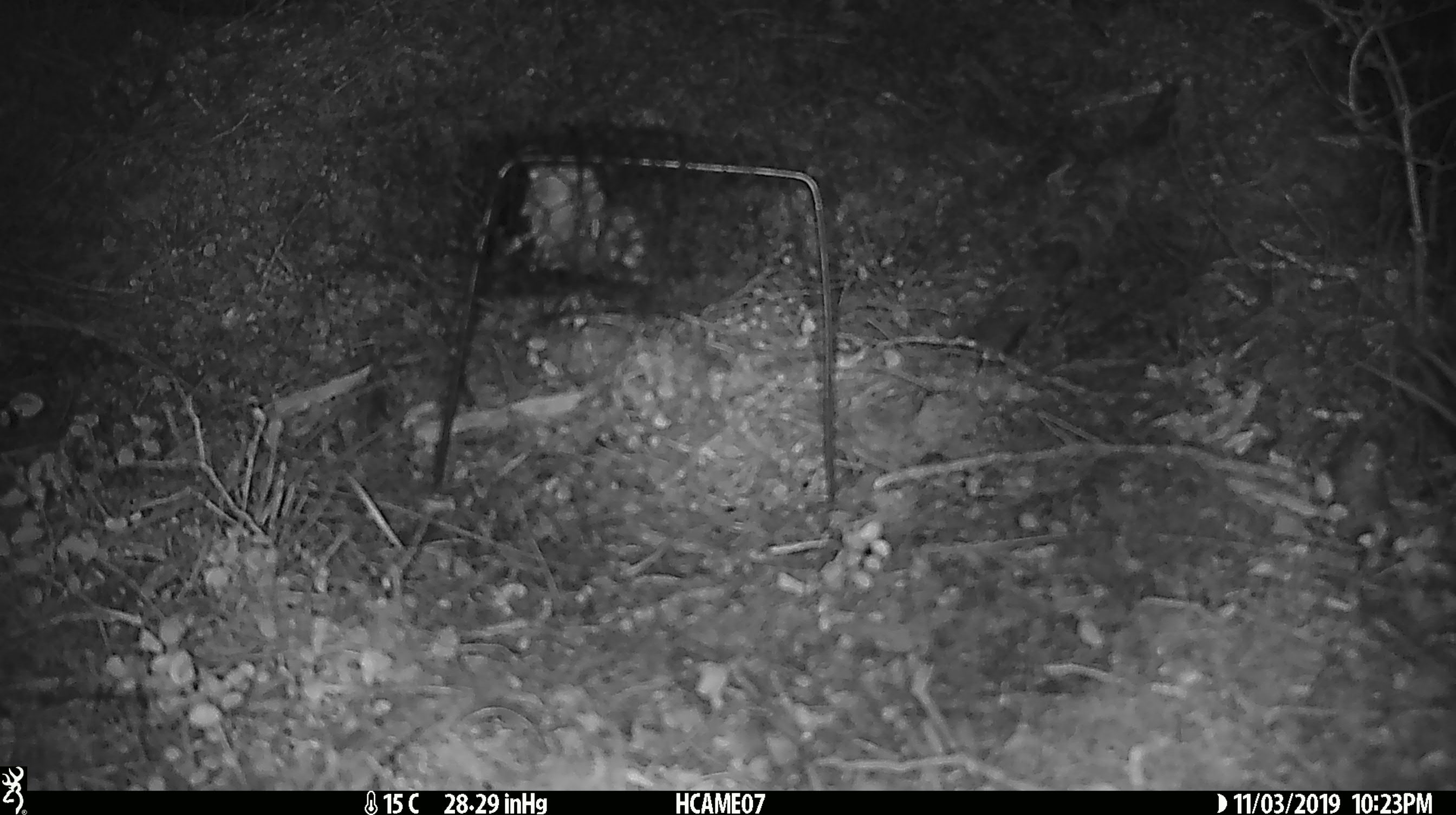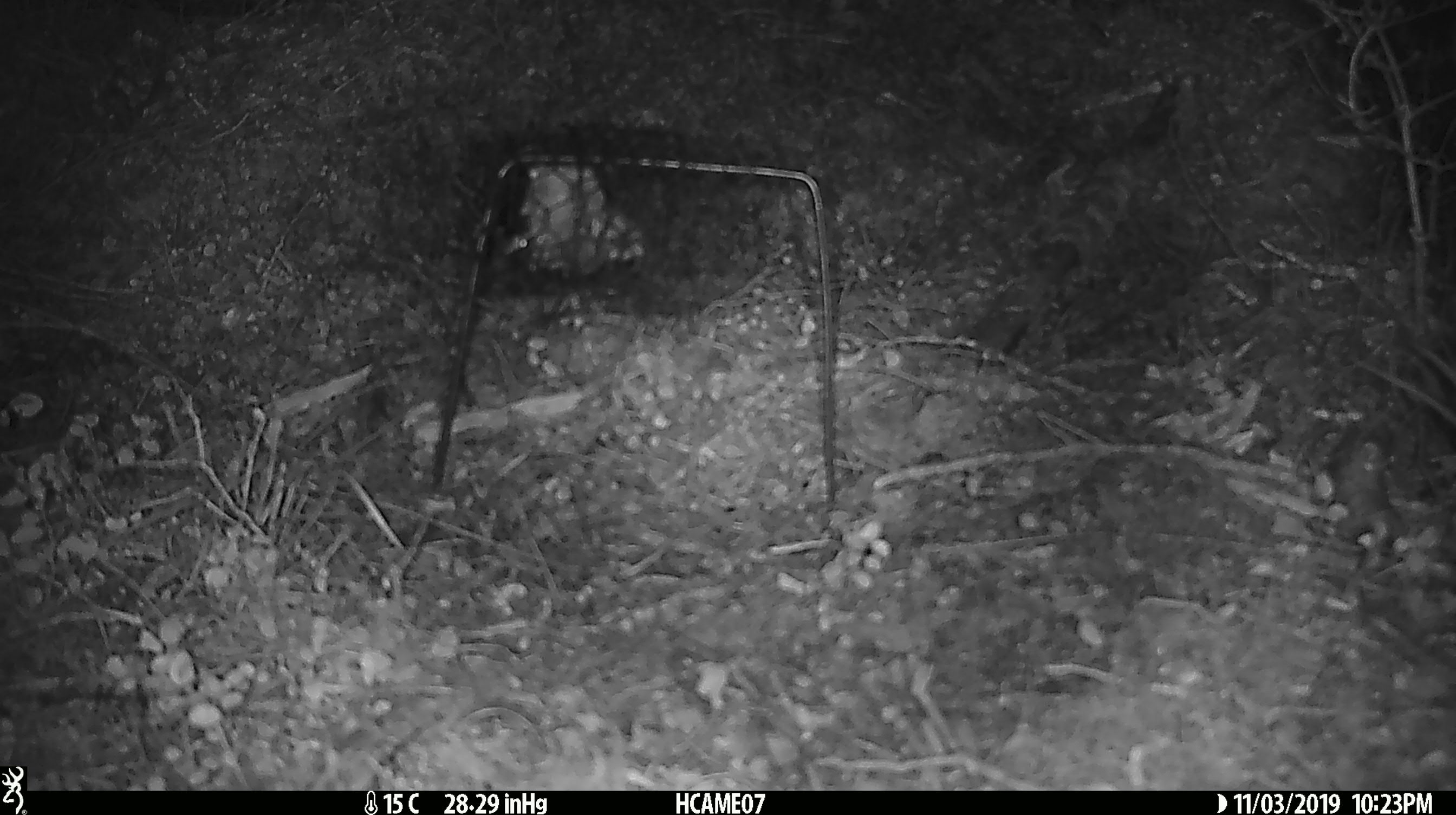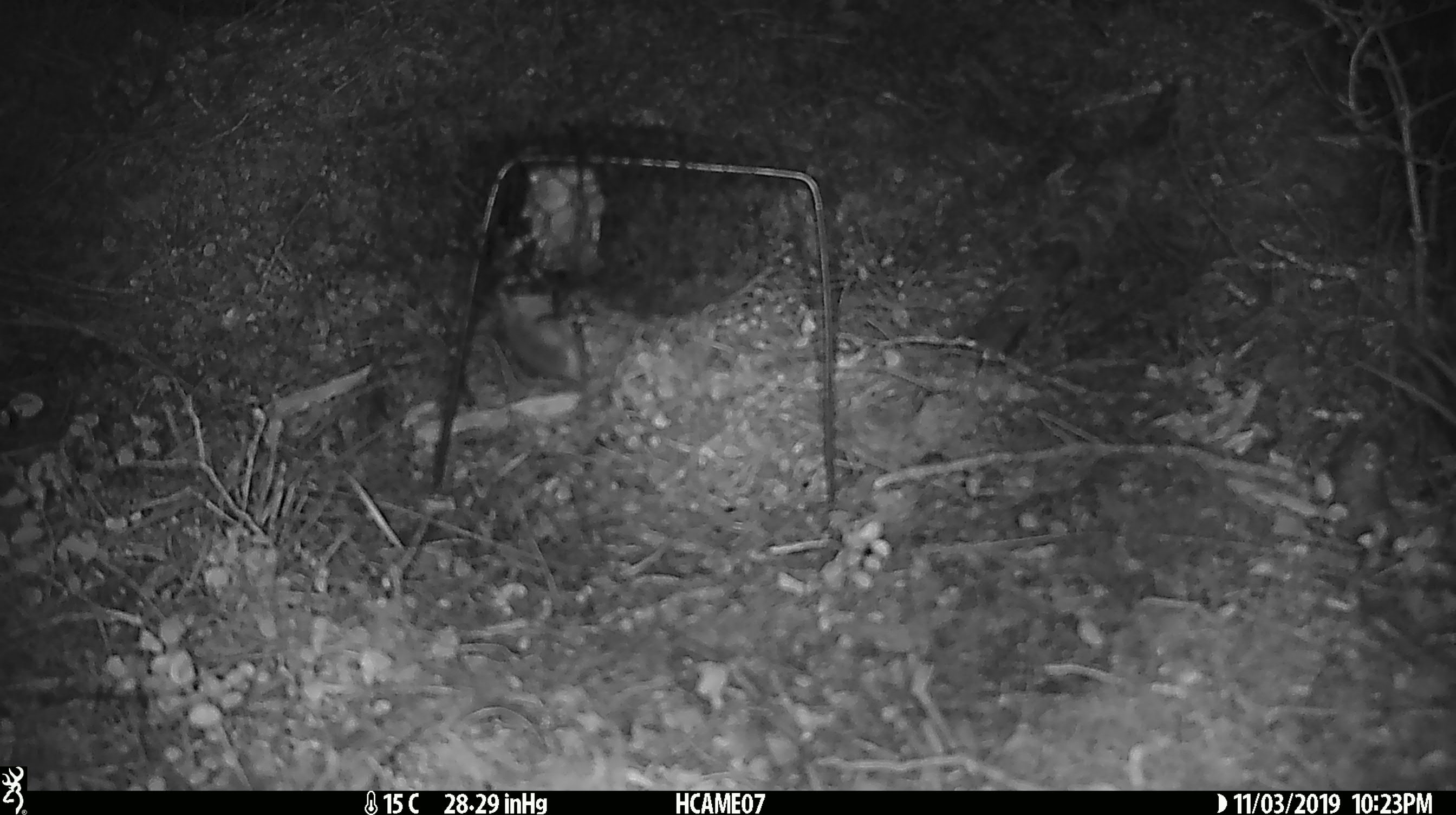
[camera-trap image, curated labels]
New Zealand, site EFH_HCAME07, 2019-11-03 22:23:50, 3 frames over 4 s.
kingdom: Animalia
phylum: Chordata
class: Mammalia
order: Rodentia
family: Muridae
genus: Mus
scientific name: Mus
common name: mouse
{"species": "mouse (Mus)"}